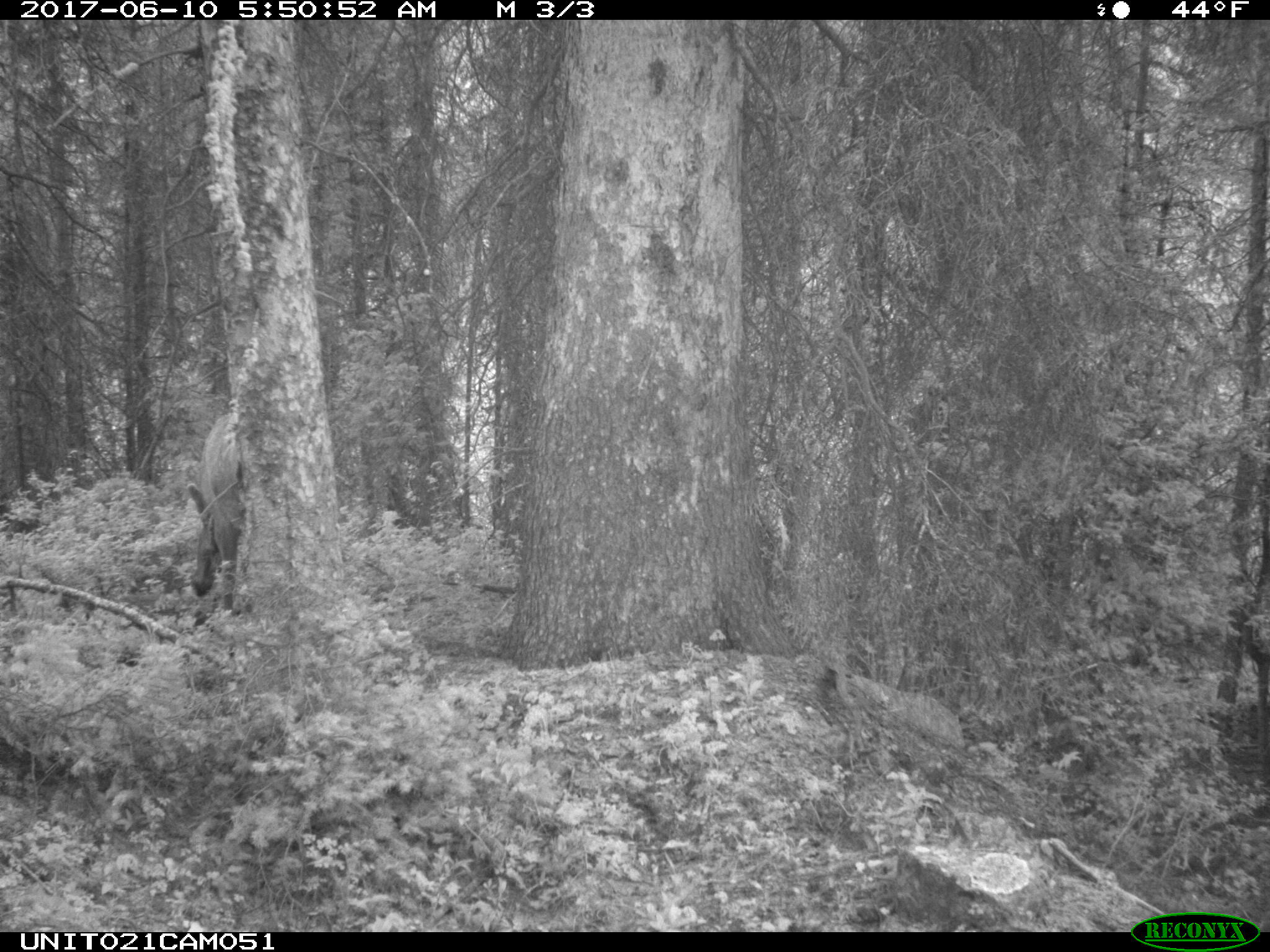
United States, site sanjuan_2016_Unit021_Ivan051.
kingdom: Animalia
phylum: Chordata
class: Mammalia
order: Artiodactyla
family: Cervidae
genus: Cervus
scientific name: Cervus elaphus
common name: red deer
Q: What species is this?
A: Cervus elaphus (red deer).